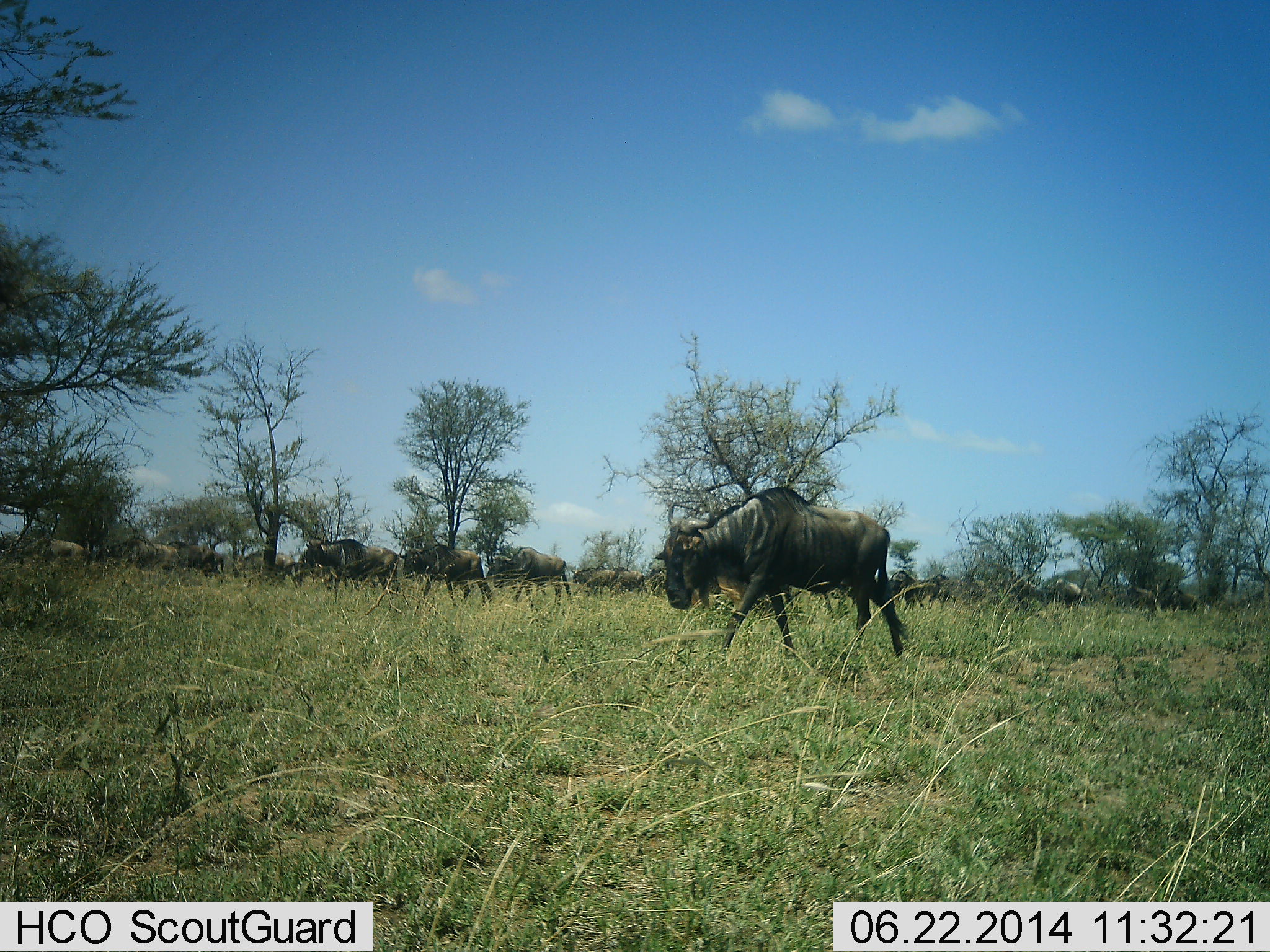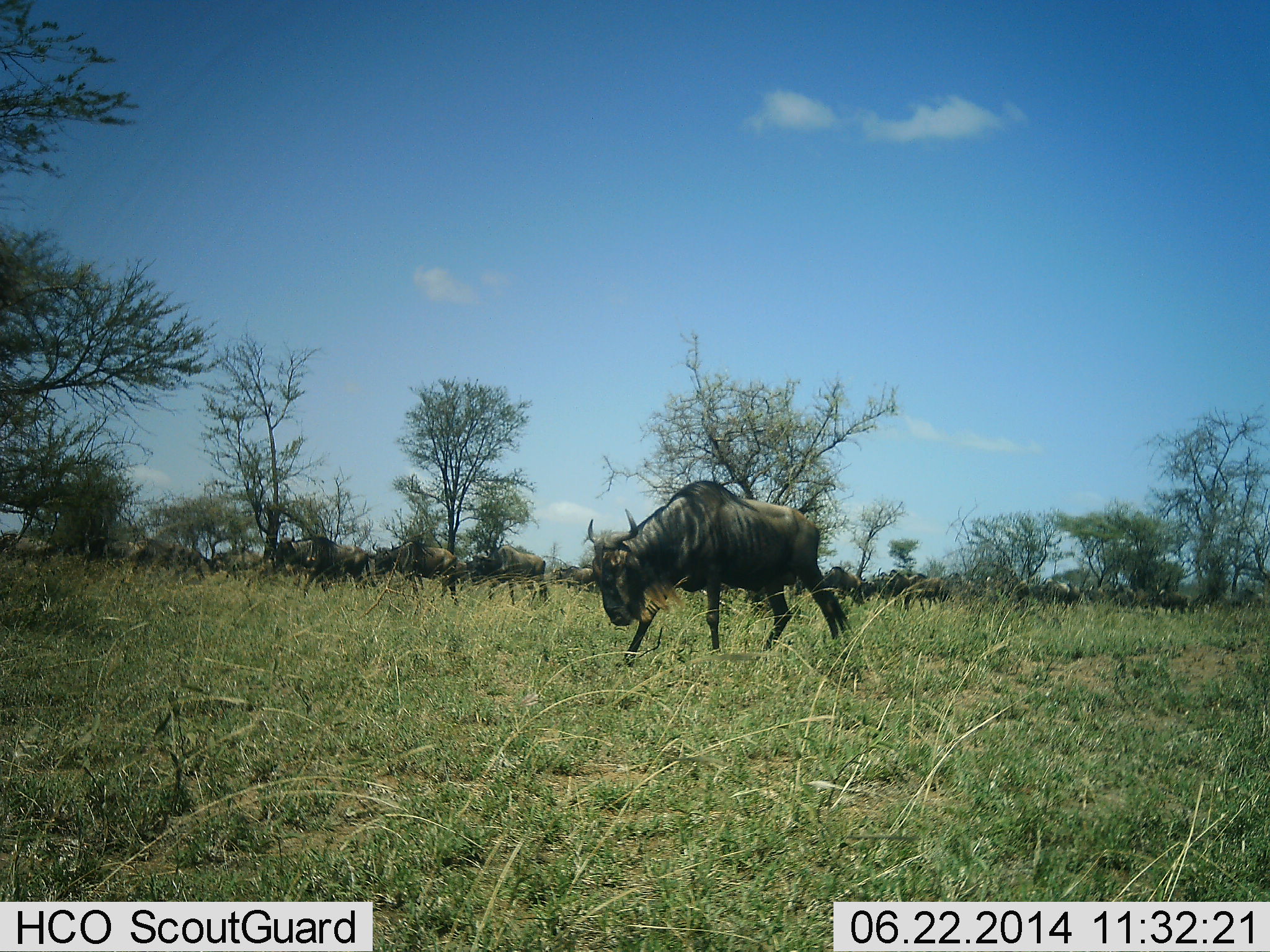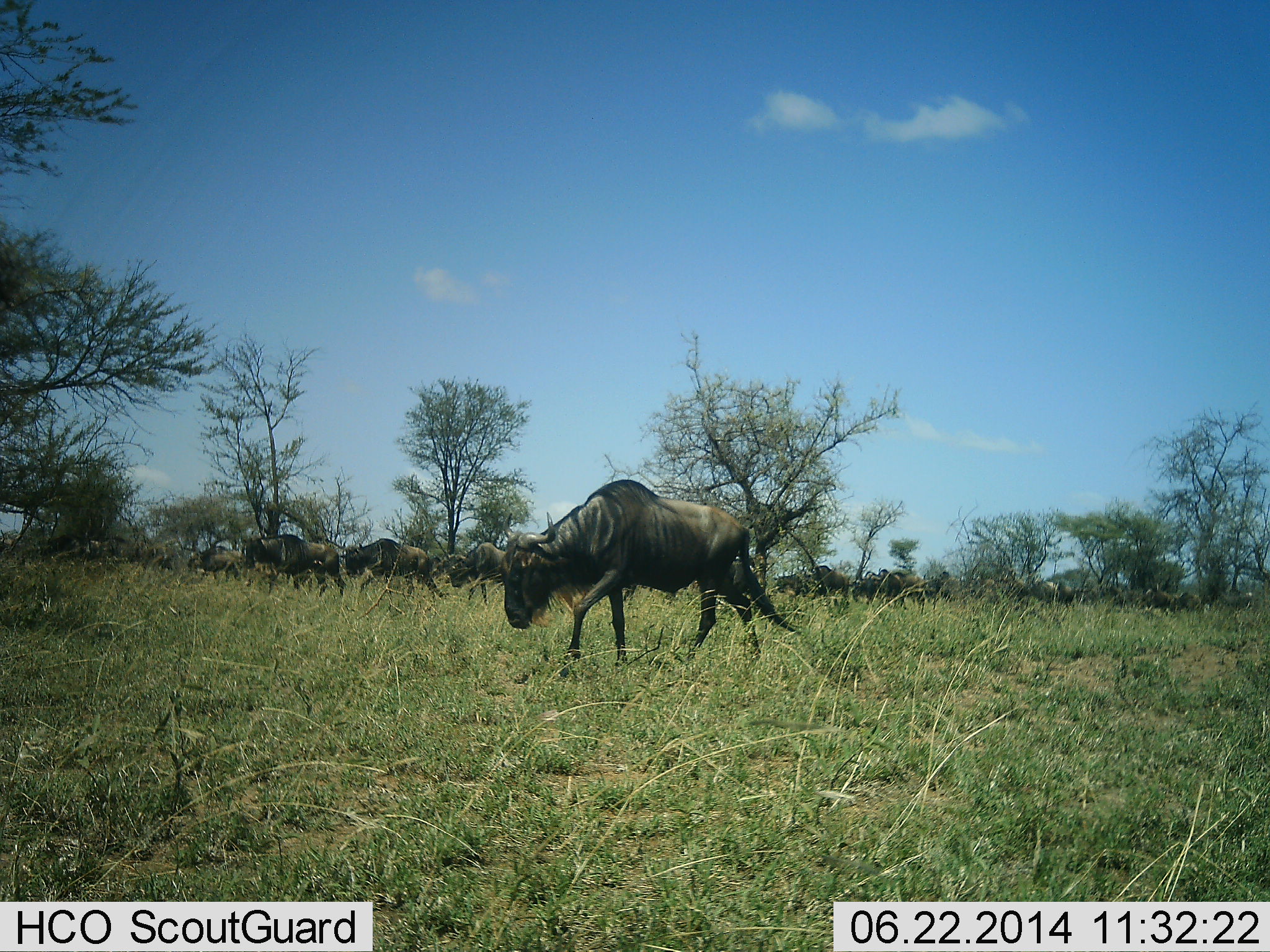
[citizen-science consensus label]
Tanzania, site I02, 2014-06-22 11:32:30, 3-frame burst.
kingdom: Animalia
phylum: Chordata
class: Mammalia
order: Artiodactyla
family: Bovidae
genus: Connochaetes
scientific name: Connochaetes taurinus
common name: blue wildebeest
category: wildebeest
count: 11-50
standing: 0%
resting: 0%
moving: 100%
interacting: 0%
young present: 10%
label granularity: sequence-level